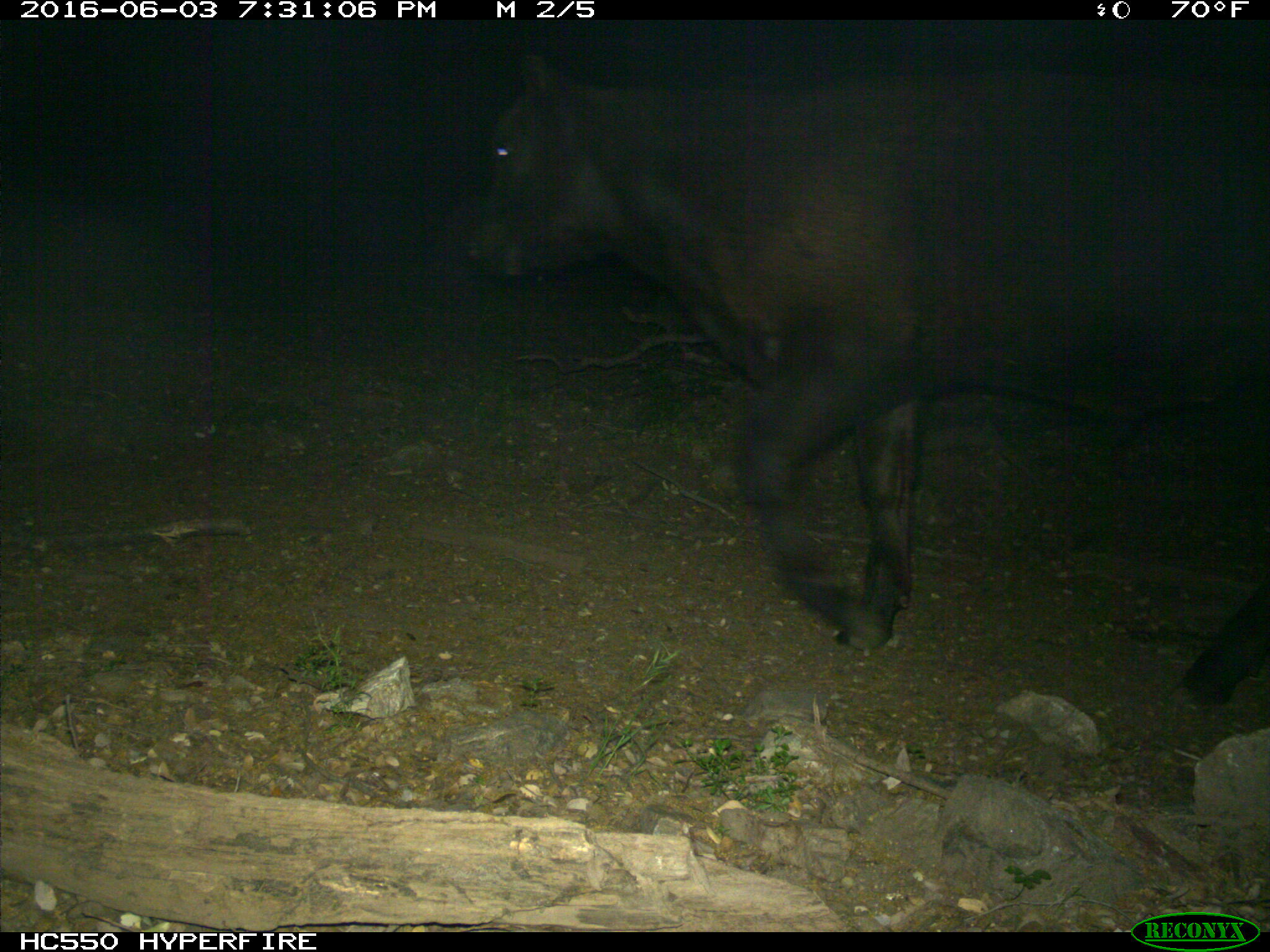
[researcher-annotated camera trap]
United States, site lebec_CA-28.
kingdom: Animalia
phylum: Chordata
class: Mammalia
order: Artiodactyla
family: Bovidae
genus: Bos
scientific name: Bos taurus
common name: domestic cow